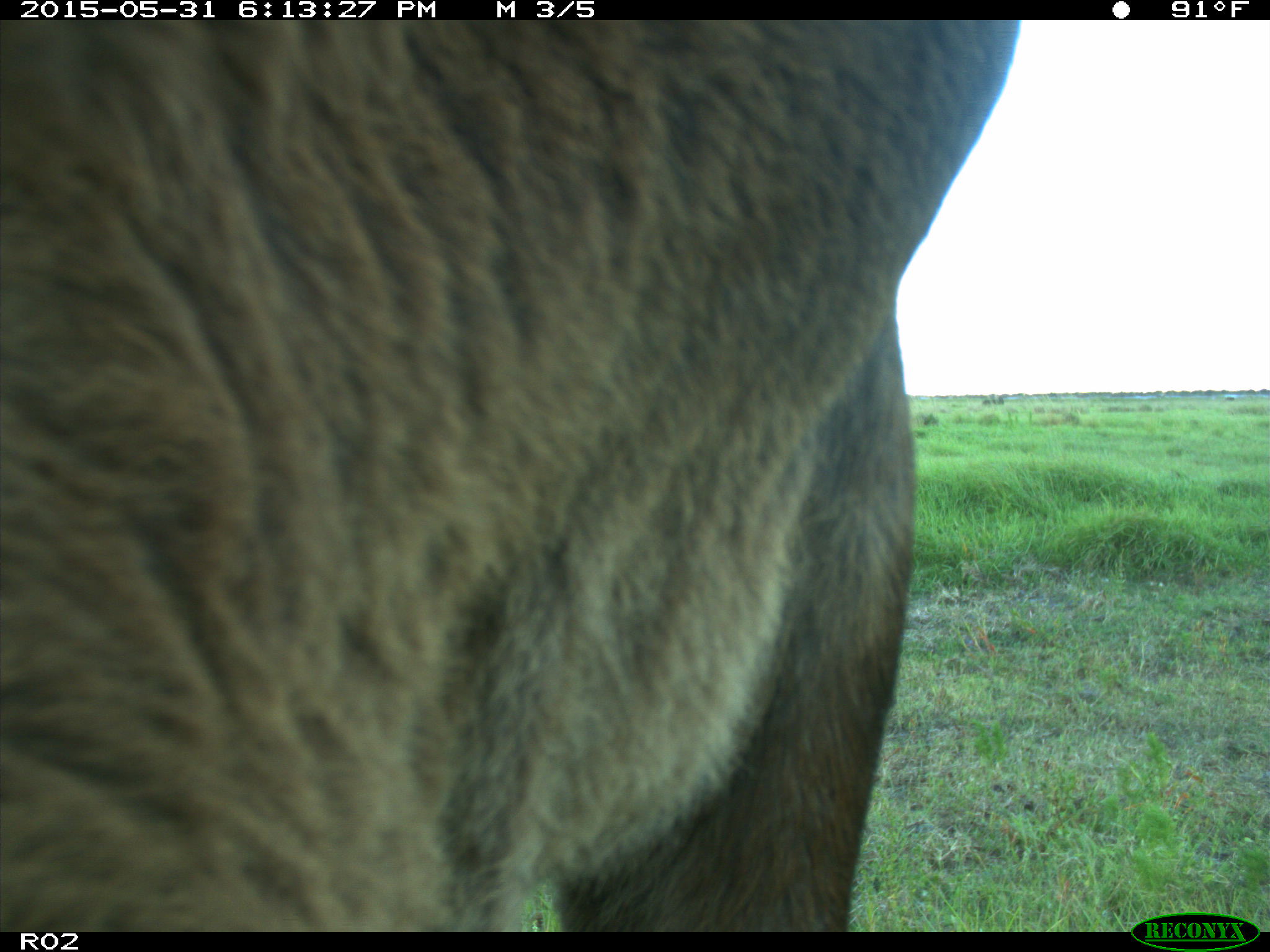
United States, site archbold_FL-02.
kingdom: Animalia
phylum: Chordata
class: Mammalia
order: Artiodactyla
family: Bovidae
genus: Bos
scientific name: Bos taurus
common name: domestic cow